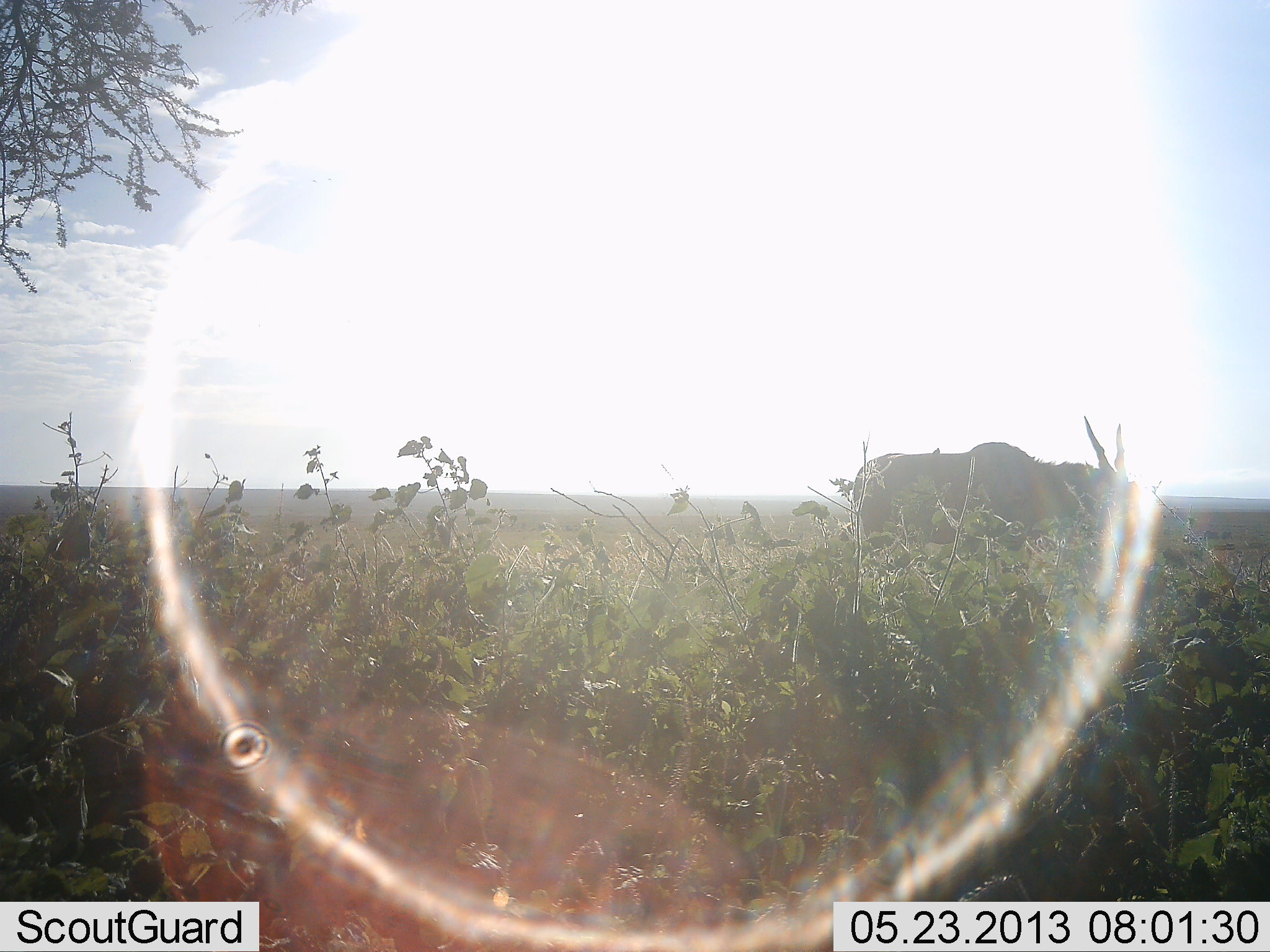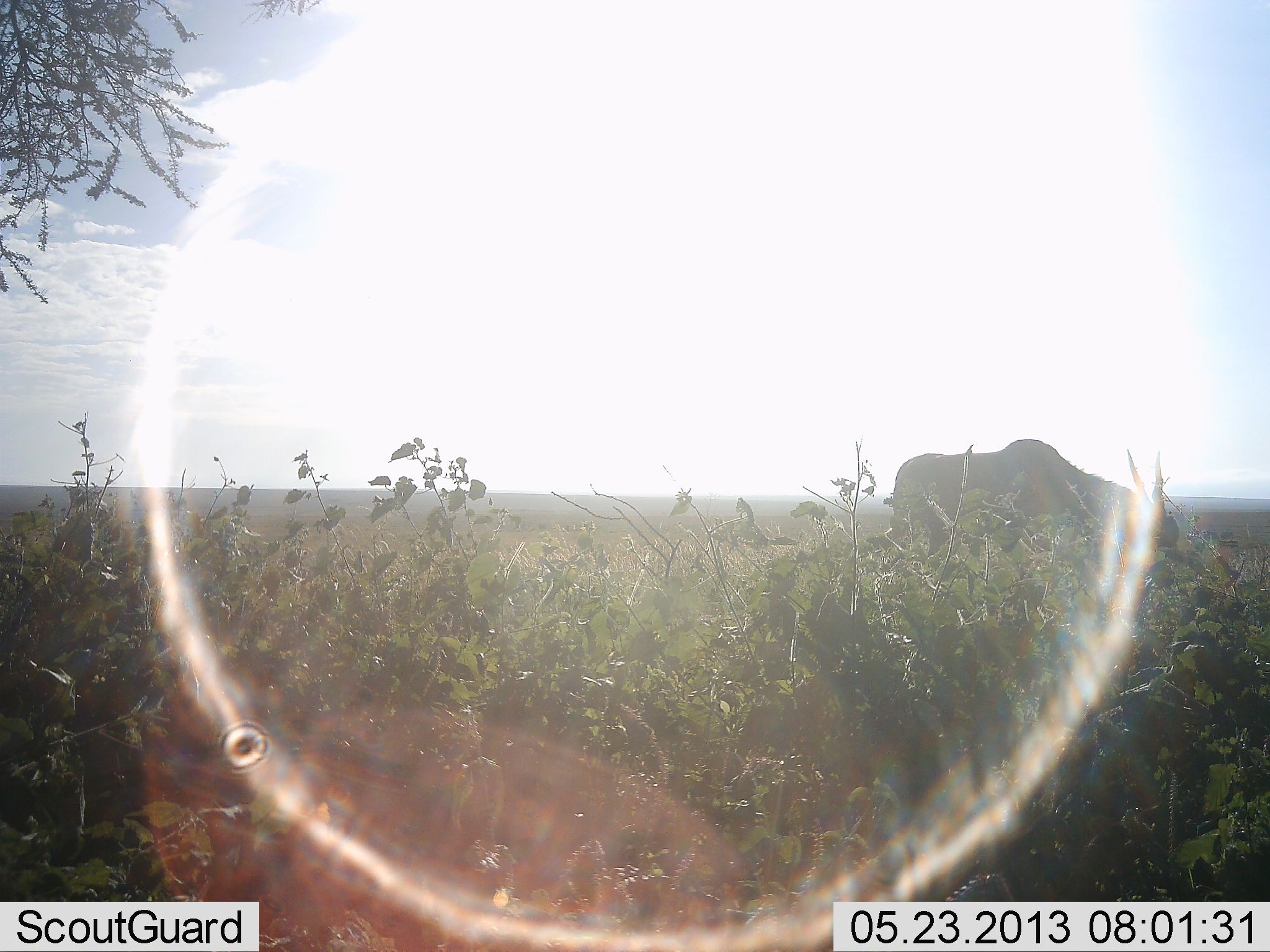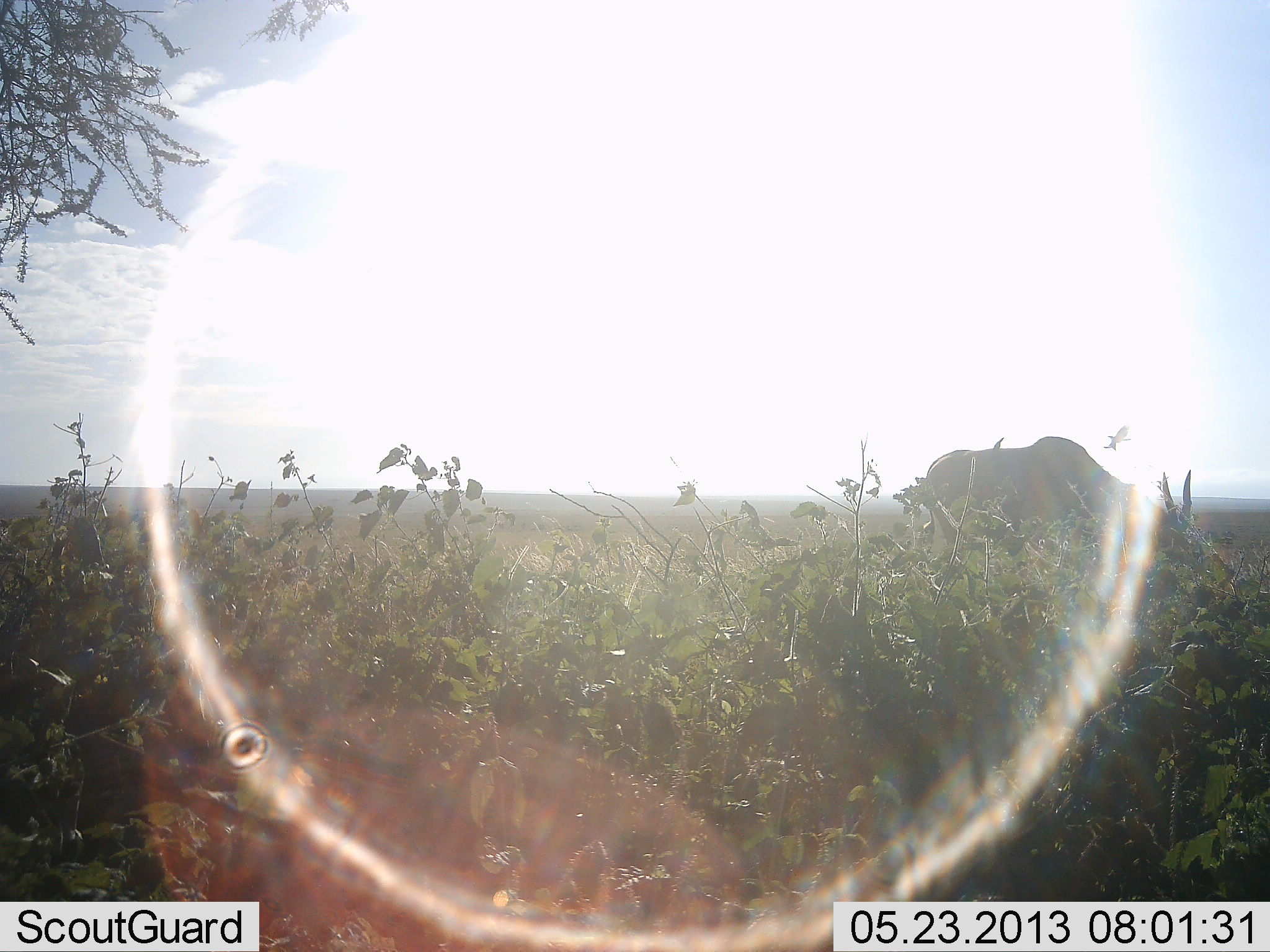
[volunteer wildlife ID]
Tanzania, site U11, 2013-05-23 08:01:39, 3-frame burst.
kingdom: Animalia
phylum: Chordata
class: Mammalia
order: Artiodactyla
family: Bovidae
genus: Tragelaphus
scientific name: Tragelaphus oryx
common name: eland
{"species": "eland (Tragelaphus oryx)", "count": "1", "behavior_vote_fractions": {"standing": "30%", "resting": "0%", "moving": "50%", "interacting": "0%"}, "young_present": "0%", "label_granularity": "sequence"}